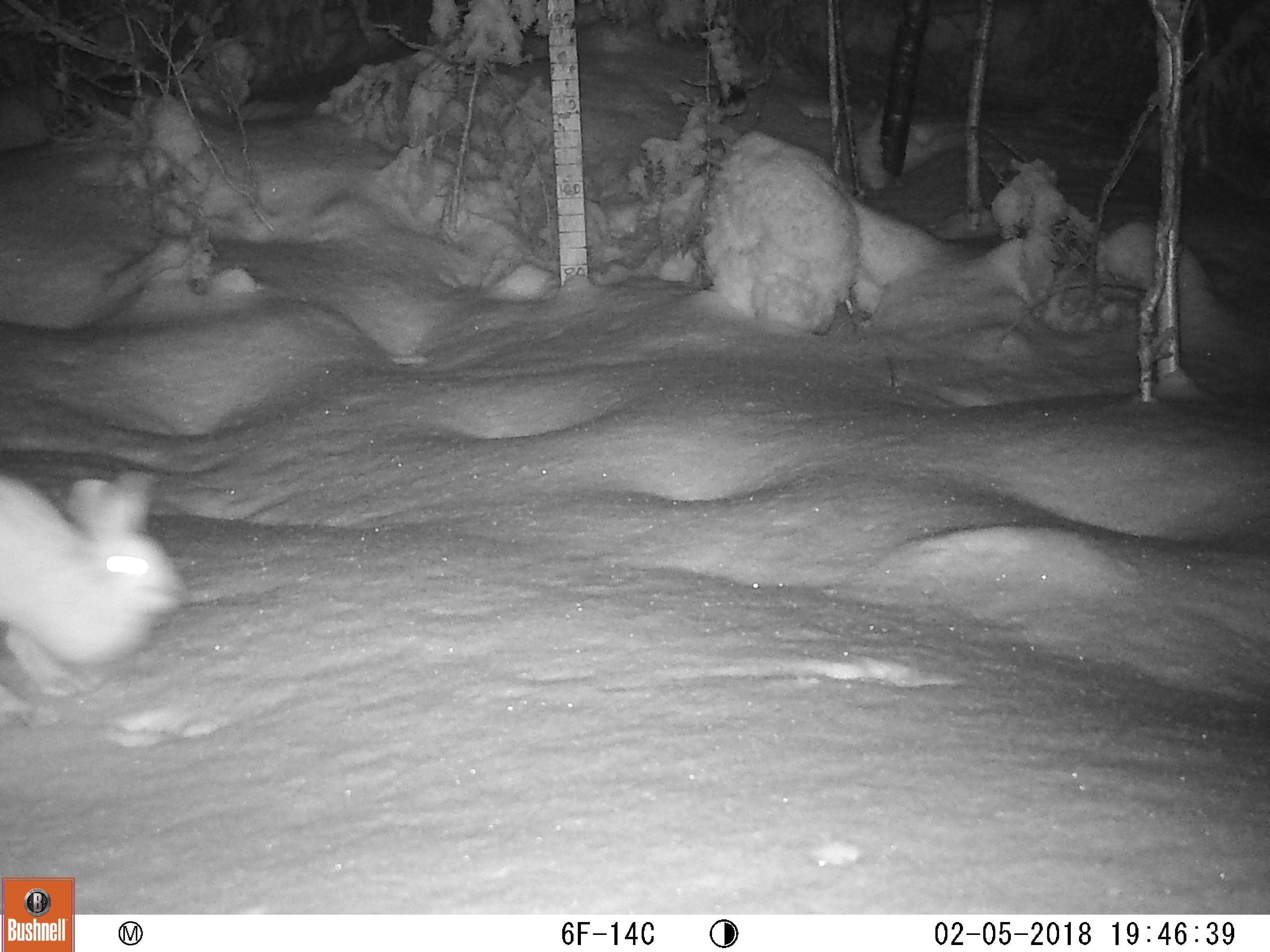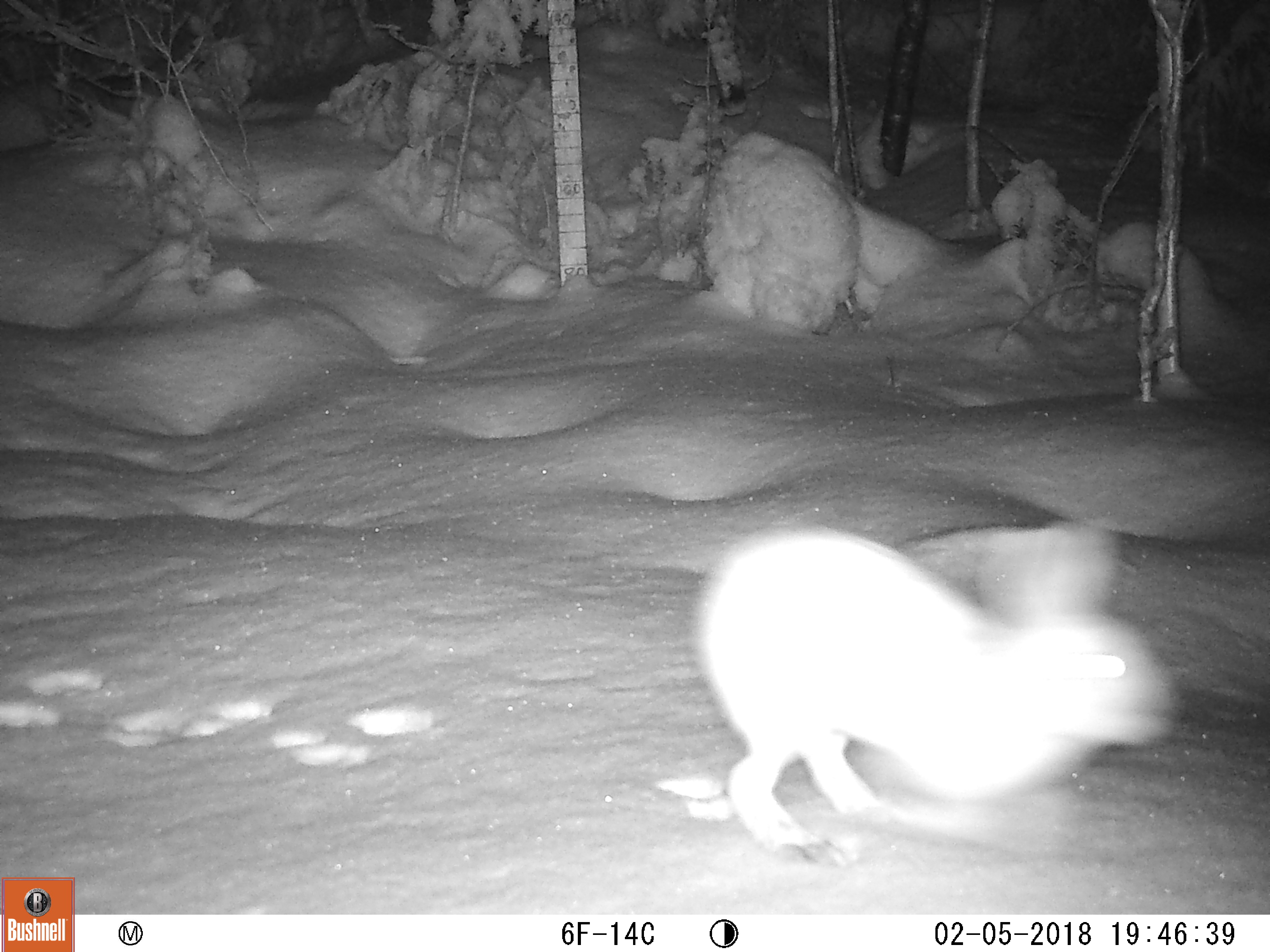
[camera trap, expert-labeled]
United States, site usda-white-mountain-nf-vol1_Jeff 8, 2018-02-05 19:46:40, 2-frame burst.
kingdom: Animalia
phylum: Chordata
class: Mammalia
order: Lagomorpha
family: Leporidae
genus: Lepus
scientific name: Lepus americanus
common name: snowshoe hare